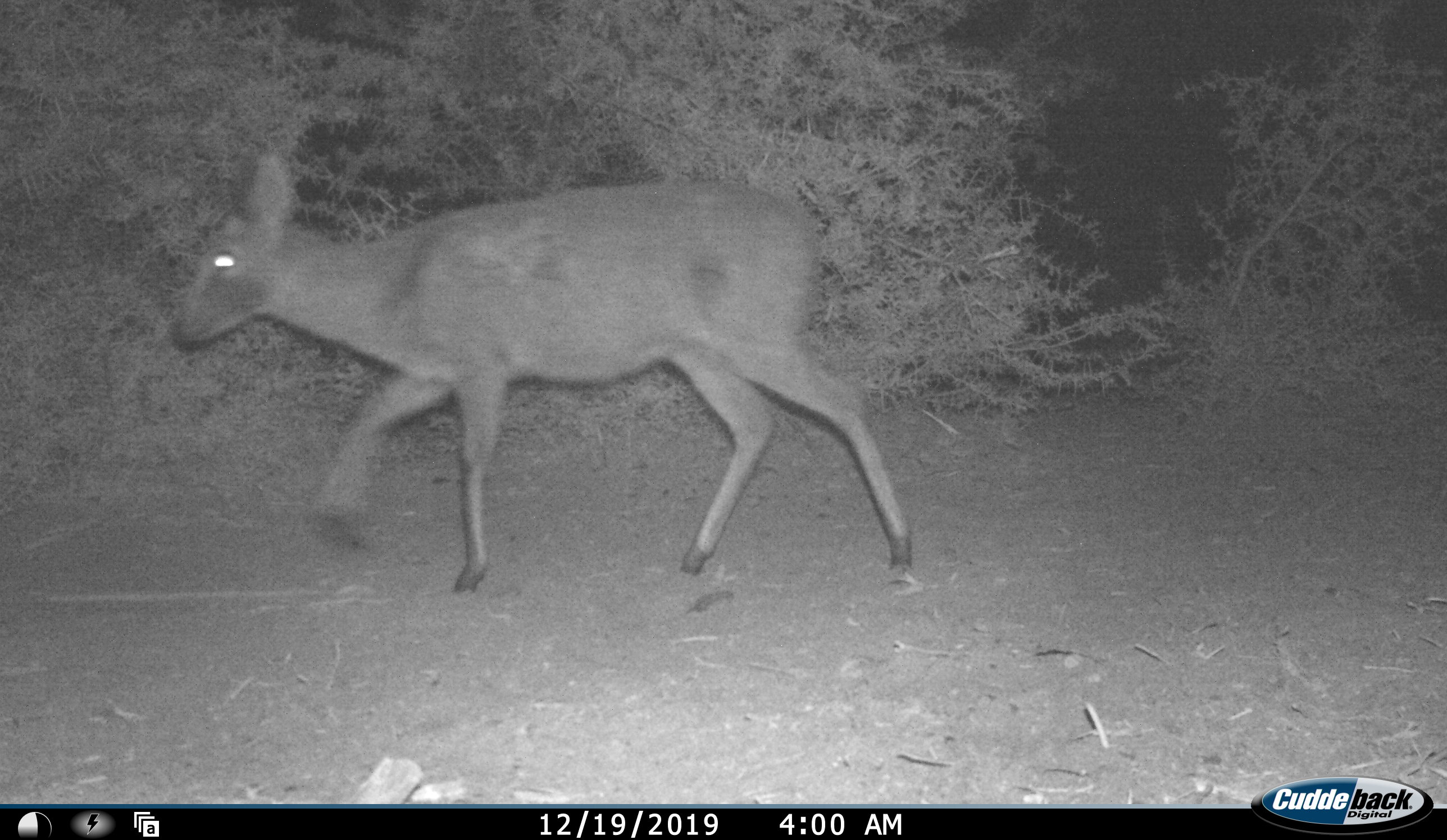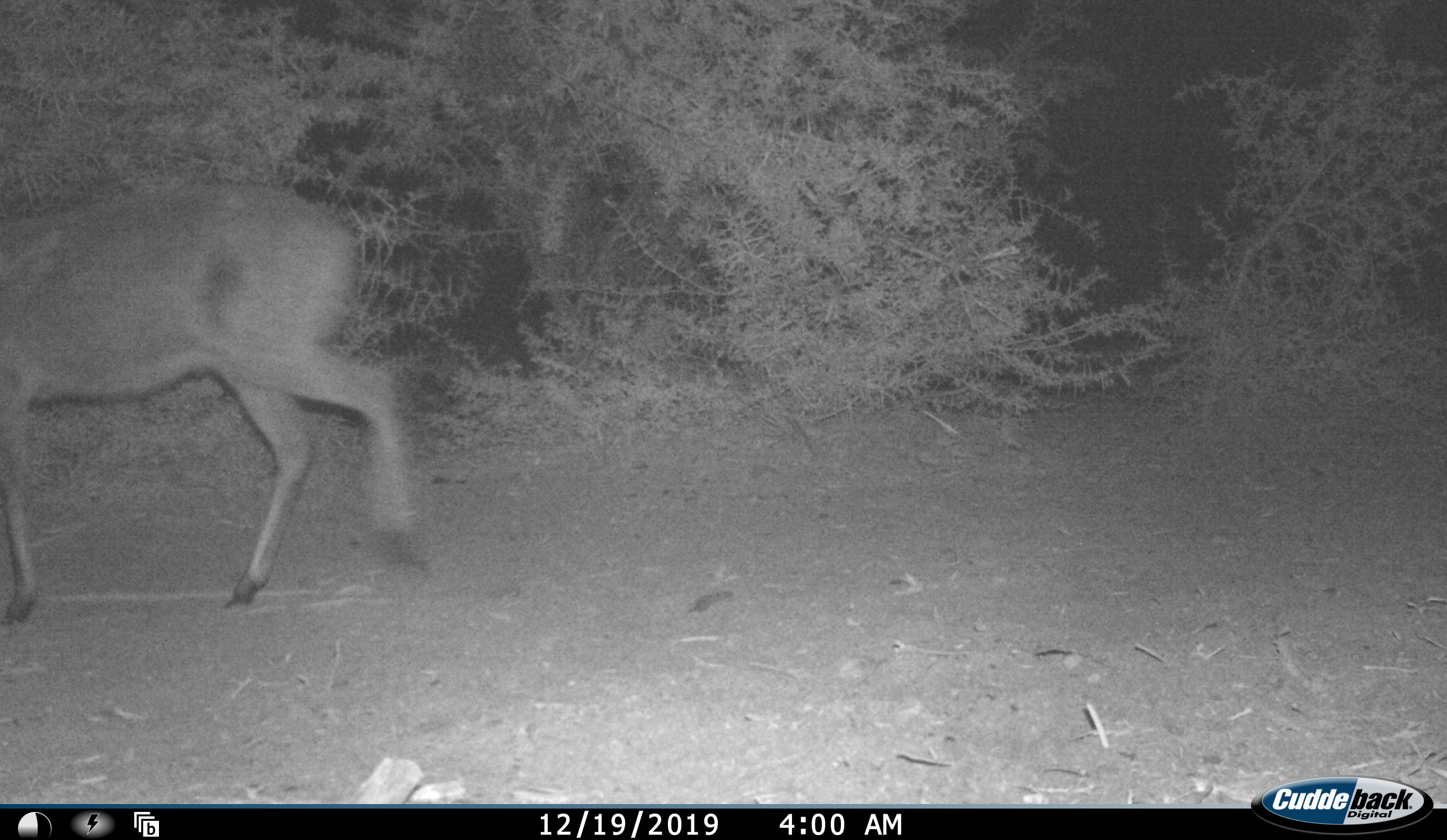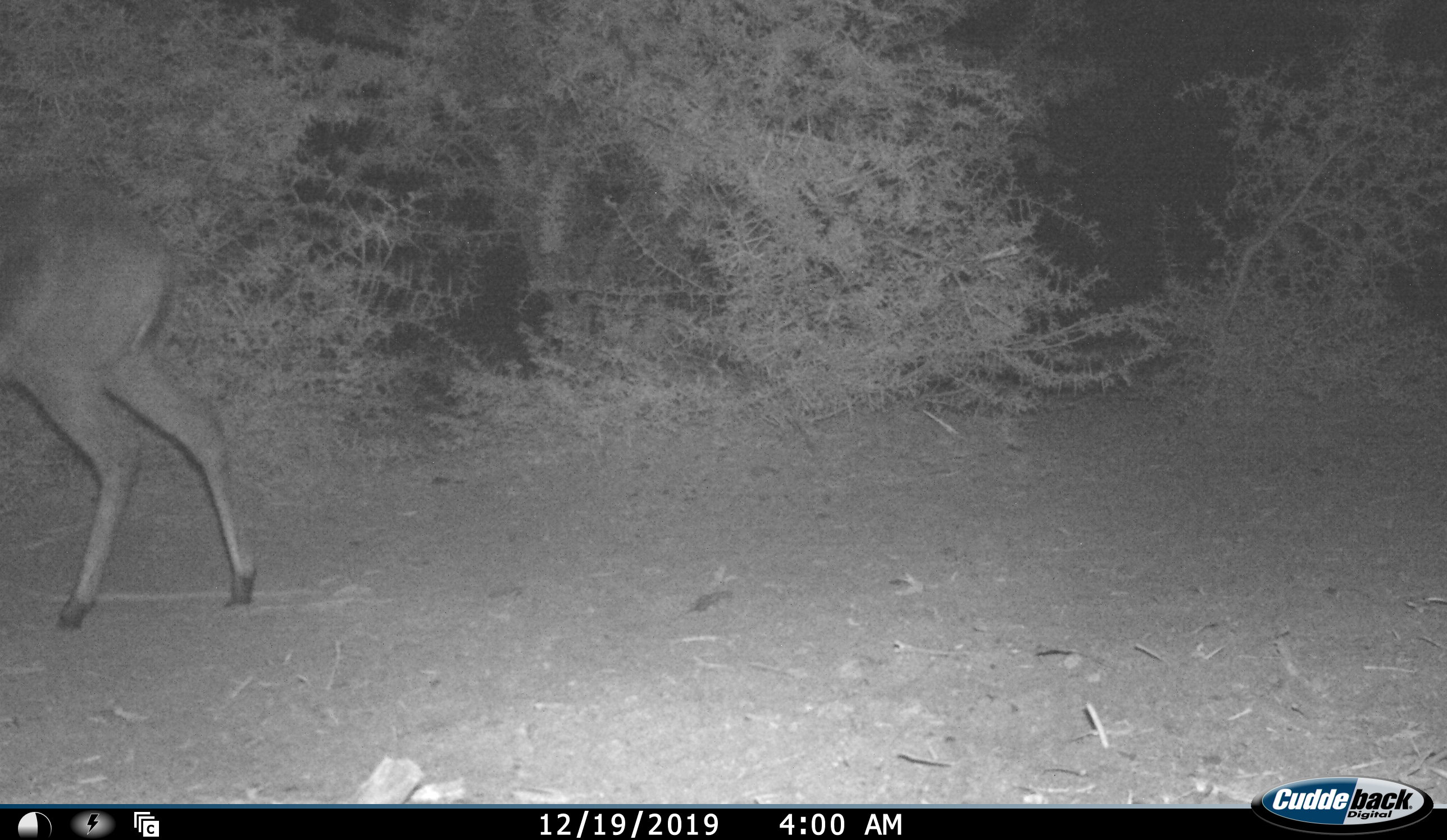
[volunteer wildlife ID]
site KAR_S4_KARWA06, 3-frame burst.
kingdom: Animalia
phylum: Chordata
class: Mammalia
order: Artiodactyla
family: Bovidae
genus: Sylvicapra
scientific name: Sylvicapra grimmia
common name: common duiker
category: duikercommongrey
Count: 1.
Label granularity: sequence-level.